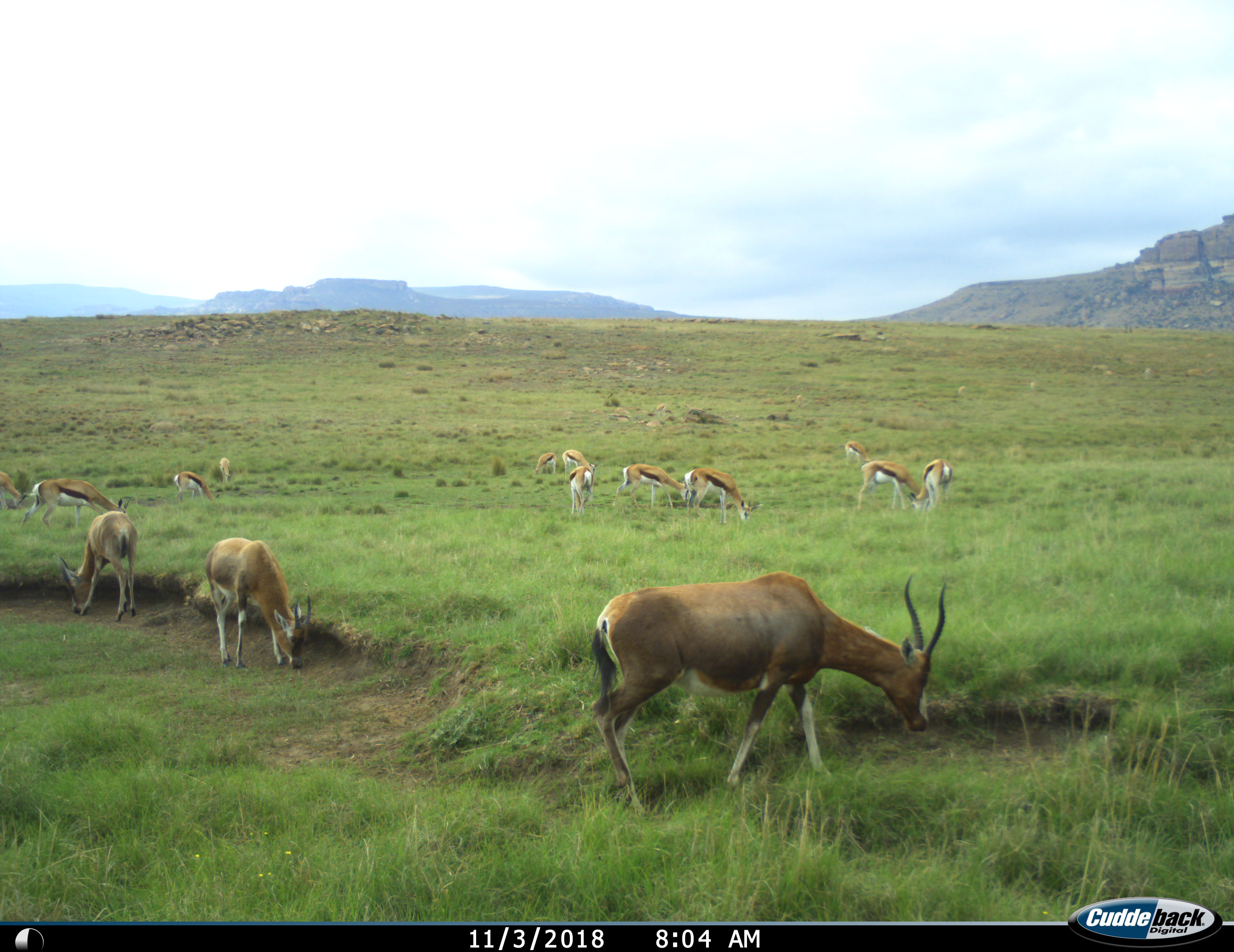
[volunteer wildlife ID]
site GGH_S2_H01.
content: unidentified animal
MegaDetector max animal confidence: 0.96